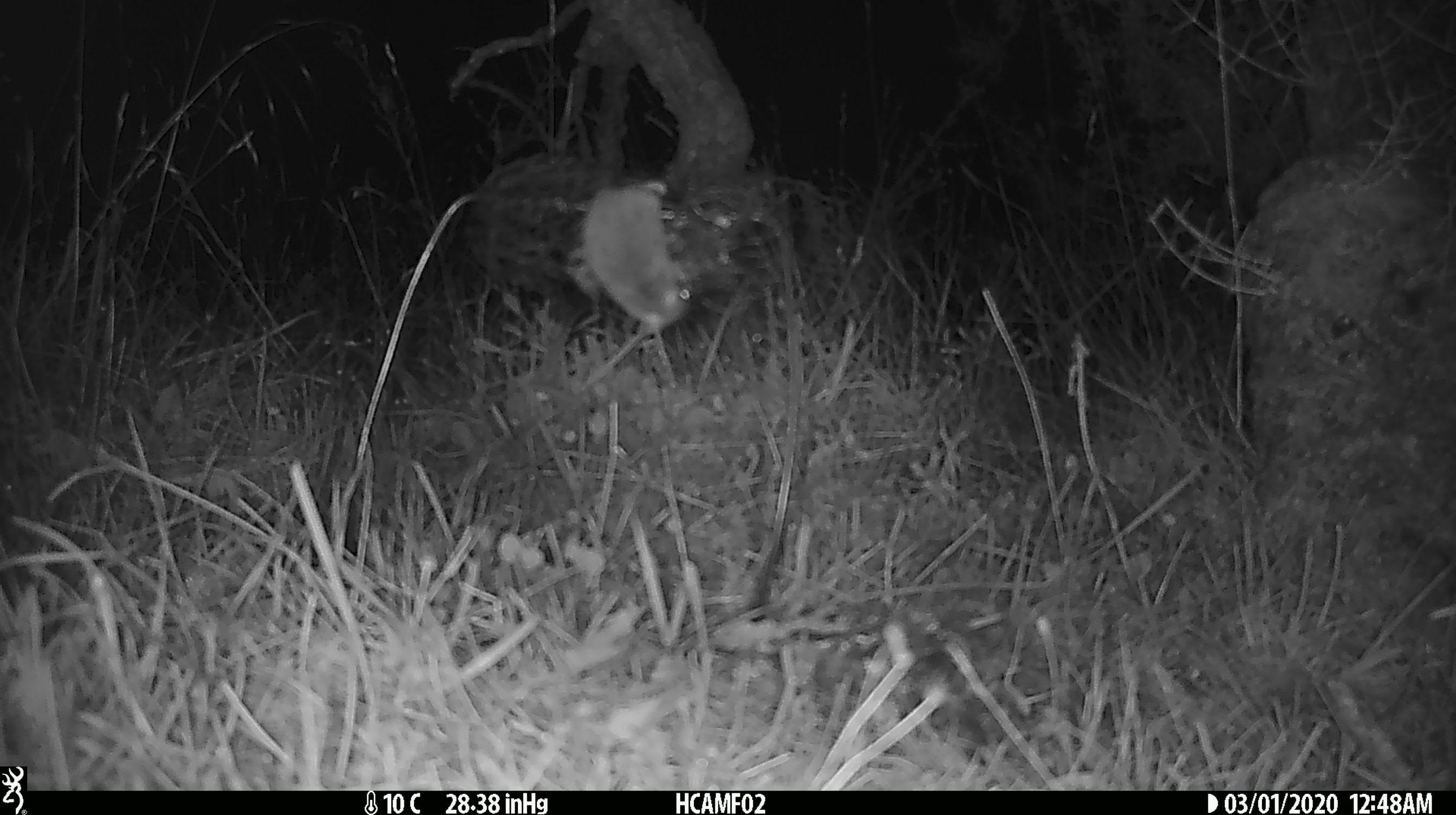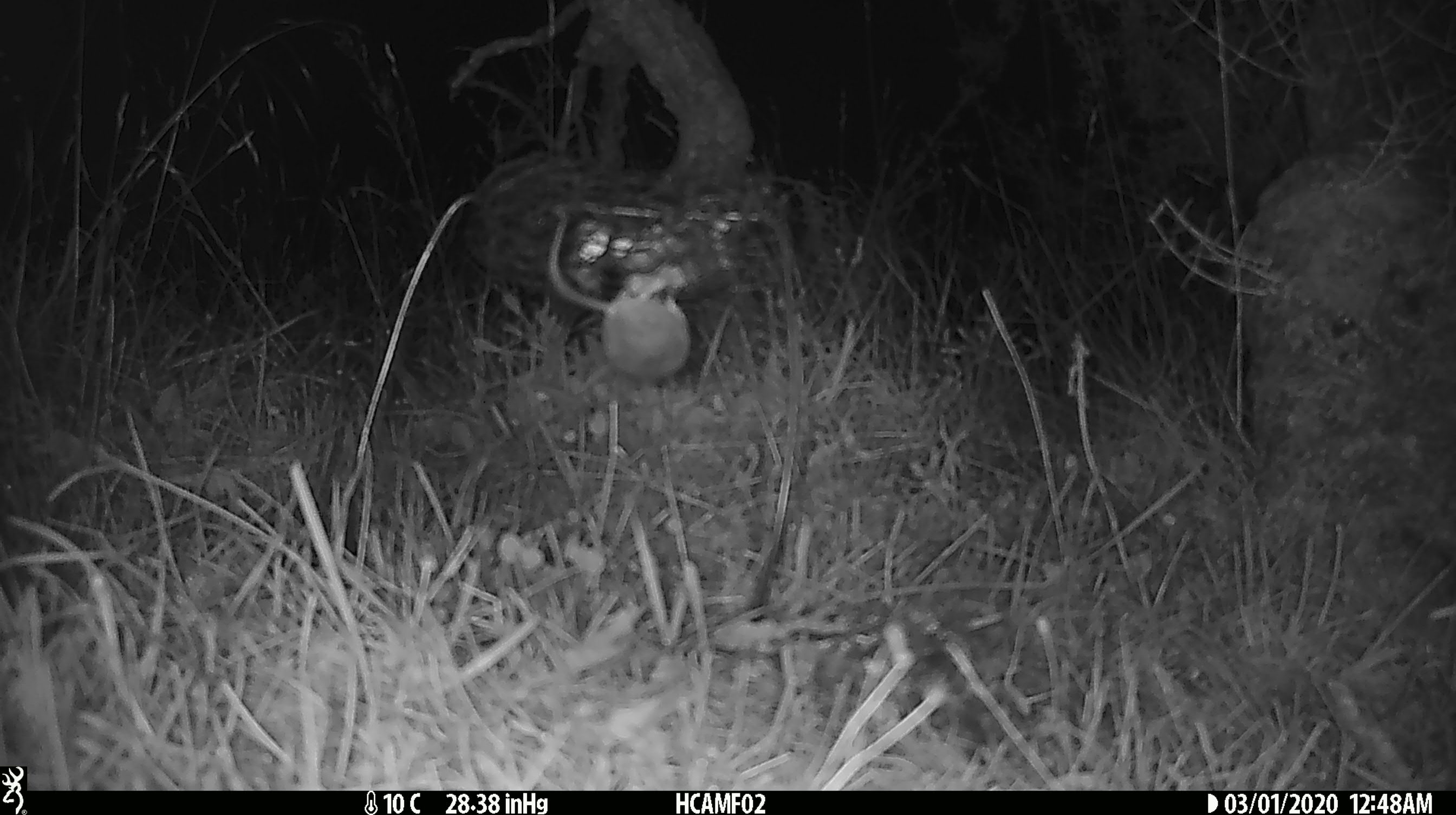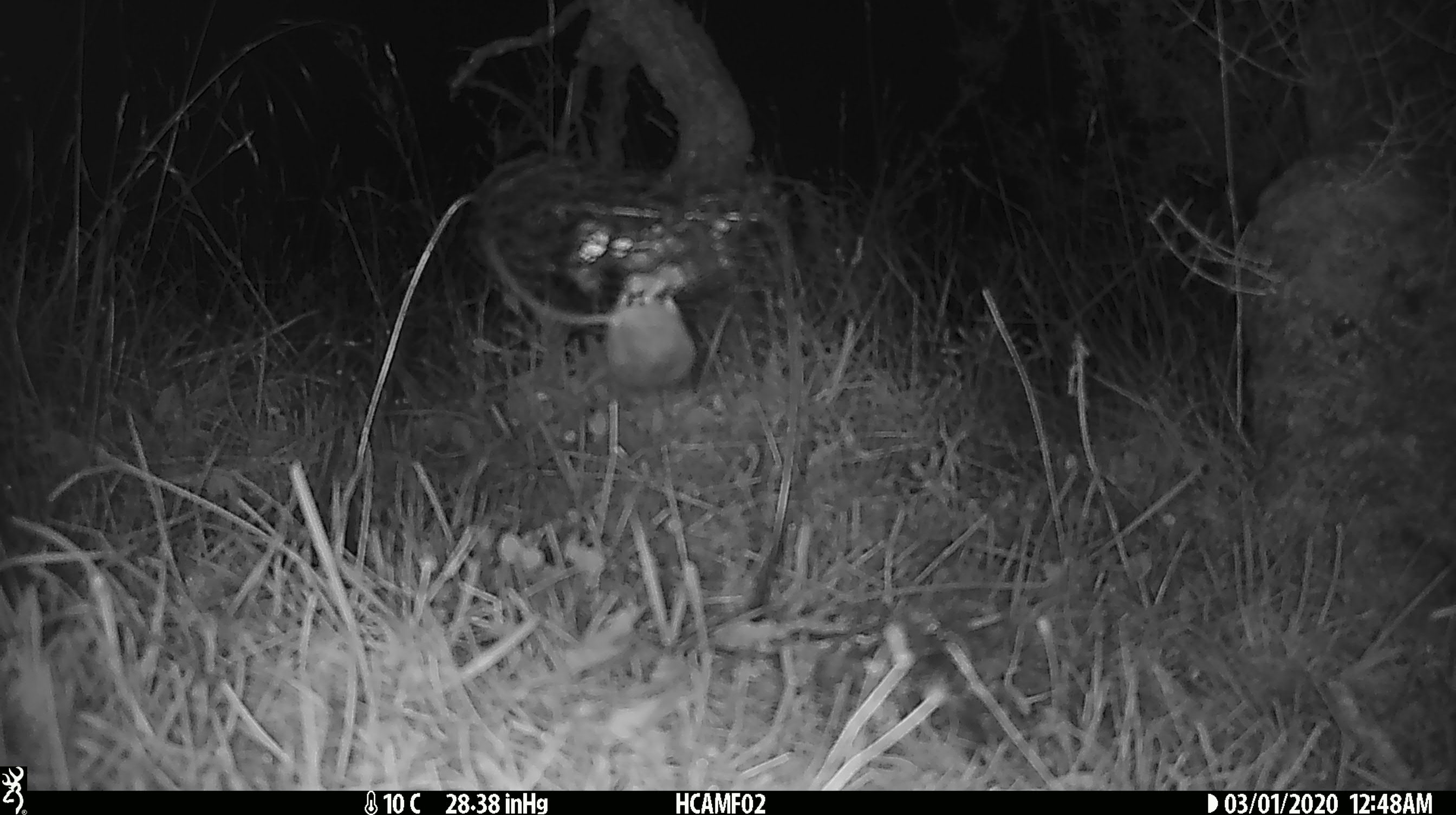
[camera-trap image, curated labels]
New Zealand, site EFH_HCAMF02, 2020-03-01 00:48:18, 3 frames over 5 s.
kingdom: Animalia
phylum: Chordata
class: Mammalia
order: Rodentia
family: Muridae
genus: Mus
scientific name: Mus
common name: mouse